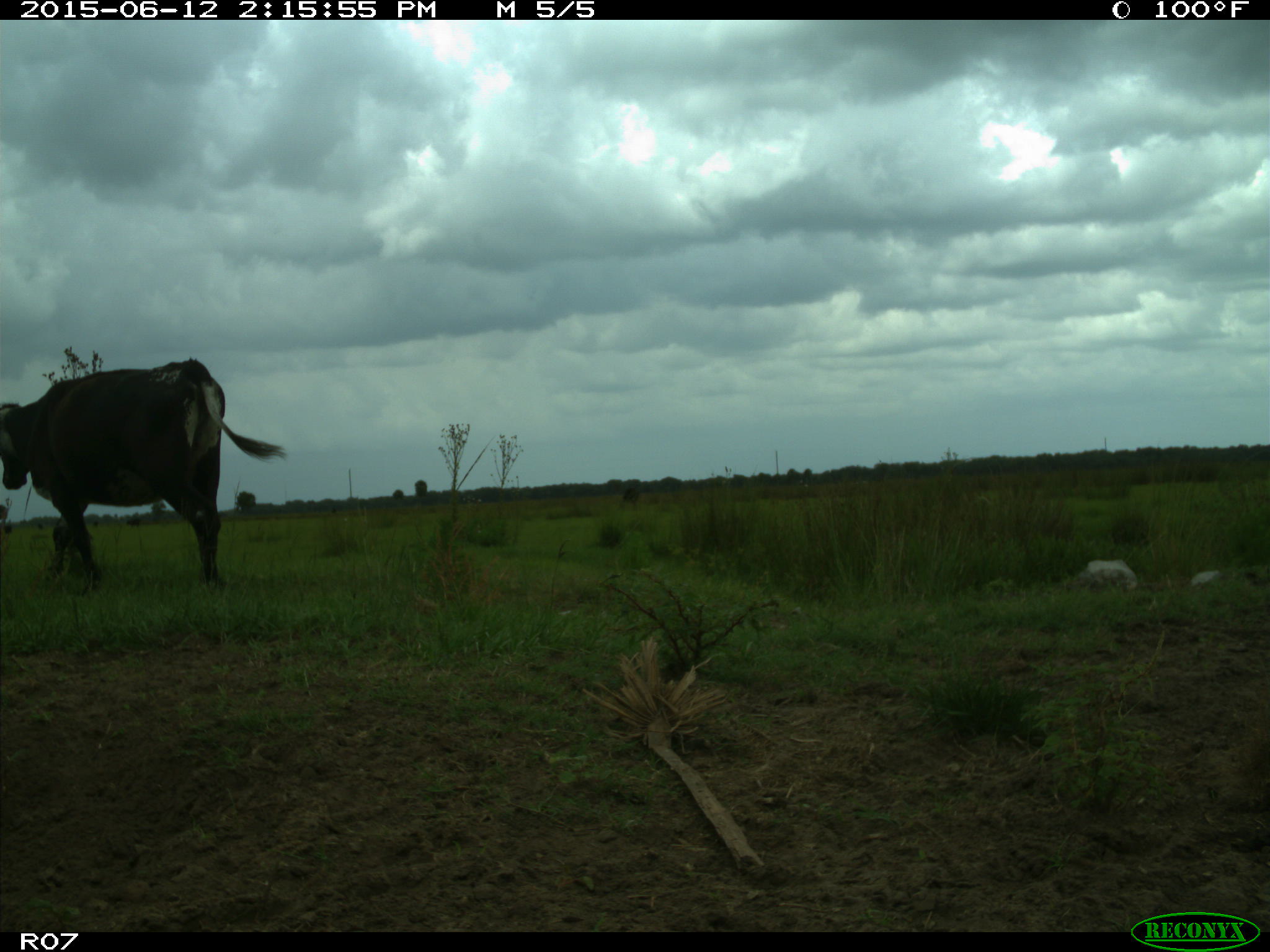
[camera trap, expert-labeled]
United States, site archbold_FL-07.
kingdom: Animalia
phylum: Chordata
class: Mammalia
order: Artiodactyla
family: Bovidae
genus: Bos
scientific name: Bos taurus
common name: domestic cow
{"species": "Bos taurus (domestic cow)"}